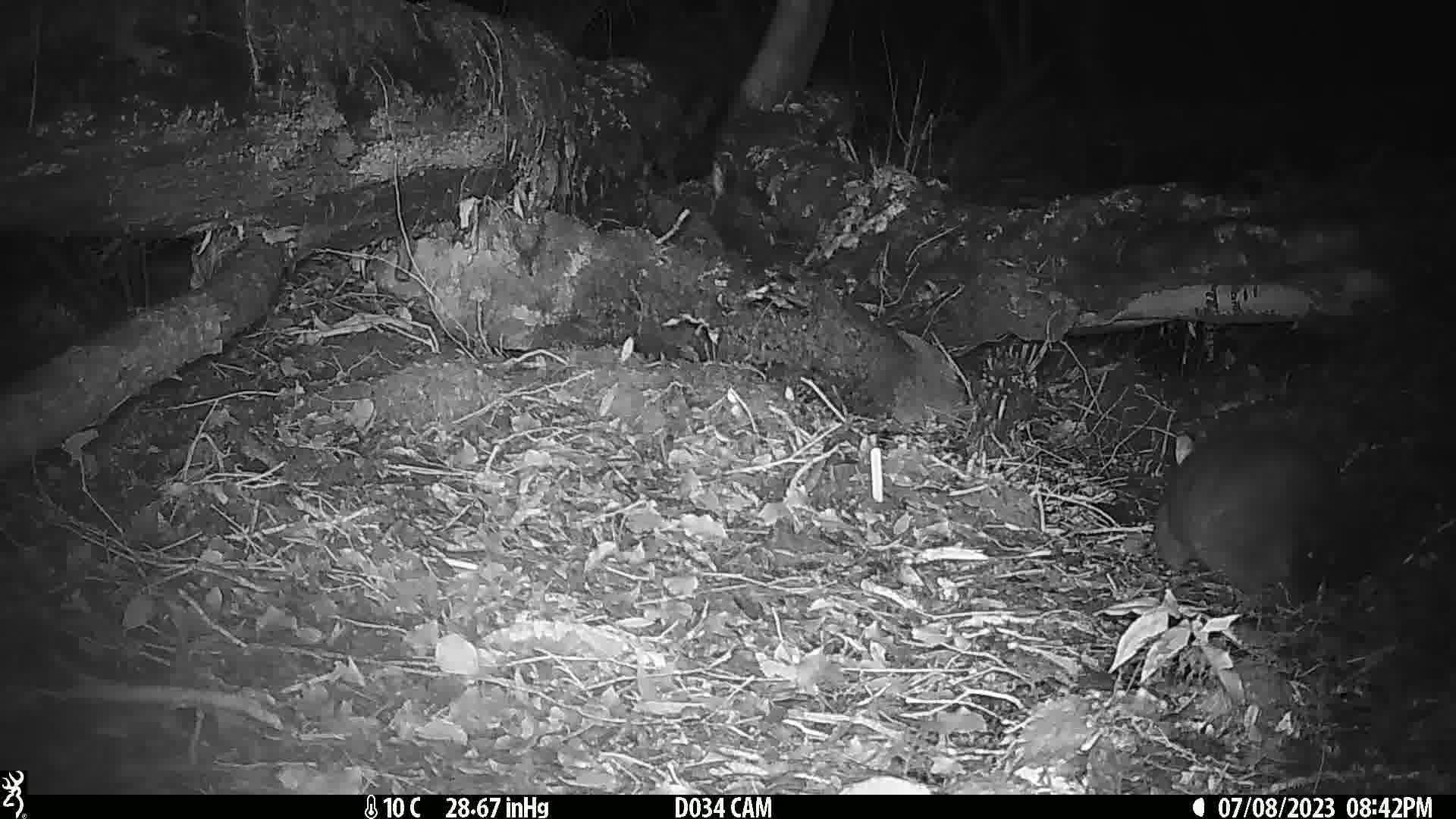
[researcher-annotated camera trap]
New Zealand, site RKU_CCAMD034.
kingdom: Animalia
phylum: Chordata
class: Mammalia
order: Diprotodontia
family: Phalangeridae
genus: Trichosurus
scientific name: Trichosurus vulpecula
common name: common brushtail possum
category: possum